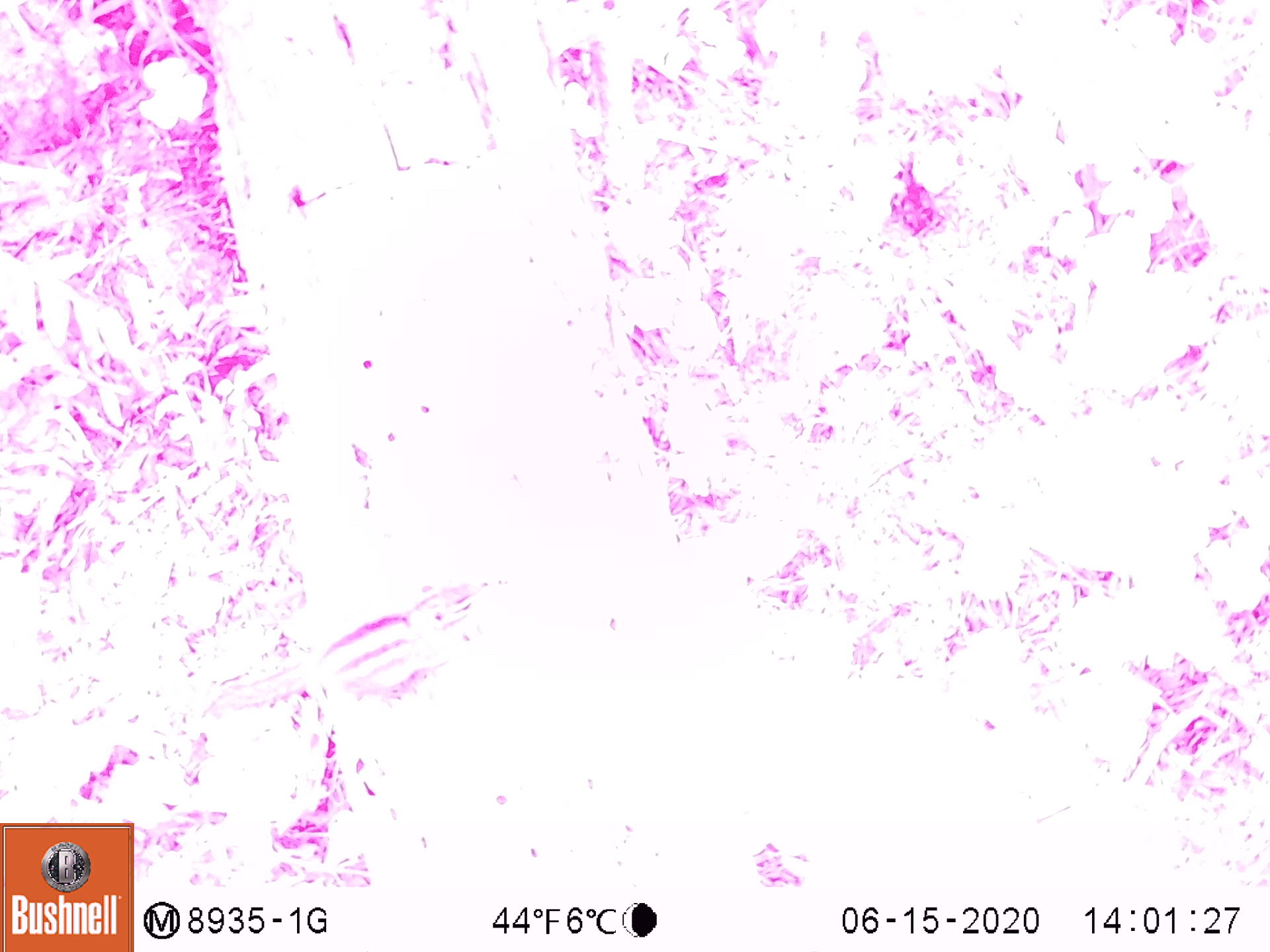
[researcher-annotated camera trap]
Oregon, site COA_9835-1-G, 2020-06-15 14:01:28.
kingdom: Animalia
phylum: Chordata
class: Mammalia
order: Rodentia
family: Sciuridae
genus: Neotamias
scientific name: Neotamias townsendii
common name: townsend's chipmunk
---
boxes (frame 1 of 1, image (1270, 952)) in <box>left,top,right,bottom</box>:
townsend's chipmunk: <box>206,576,481,721</box>